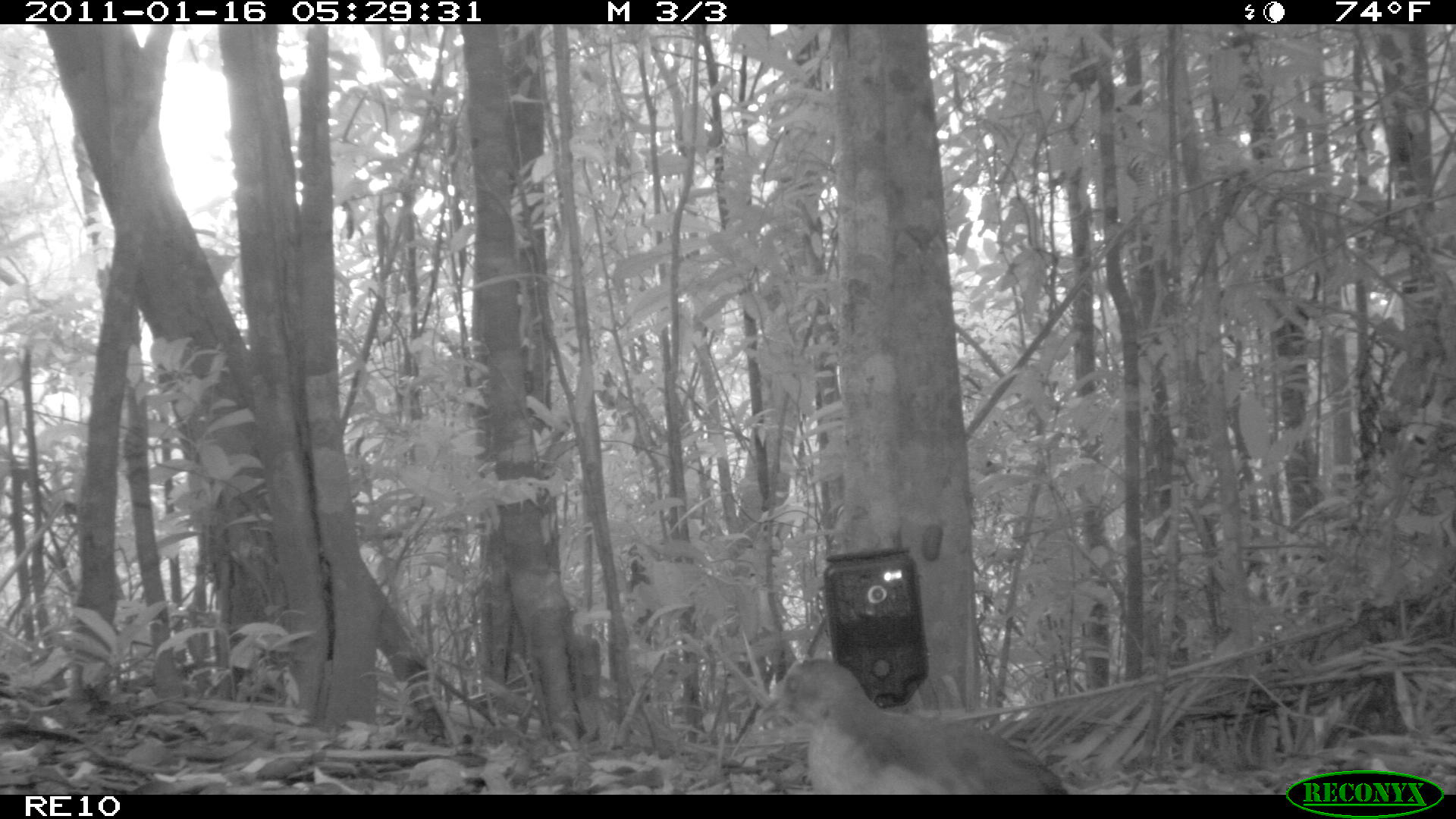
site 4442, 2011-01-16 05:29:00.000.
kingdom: Animalia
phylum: Chordata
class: Aves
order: Gruiformes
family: Sarothruridae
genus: Mentocrex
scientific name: Mentocrex kioloides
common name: madagascar wood rail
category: canirallus kioloides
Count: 2.